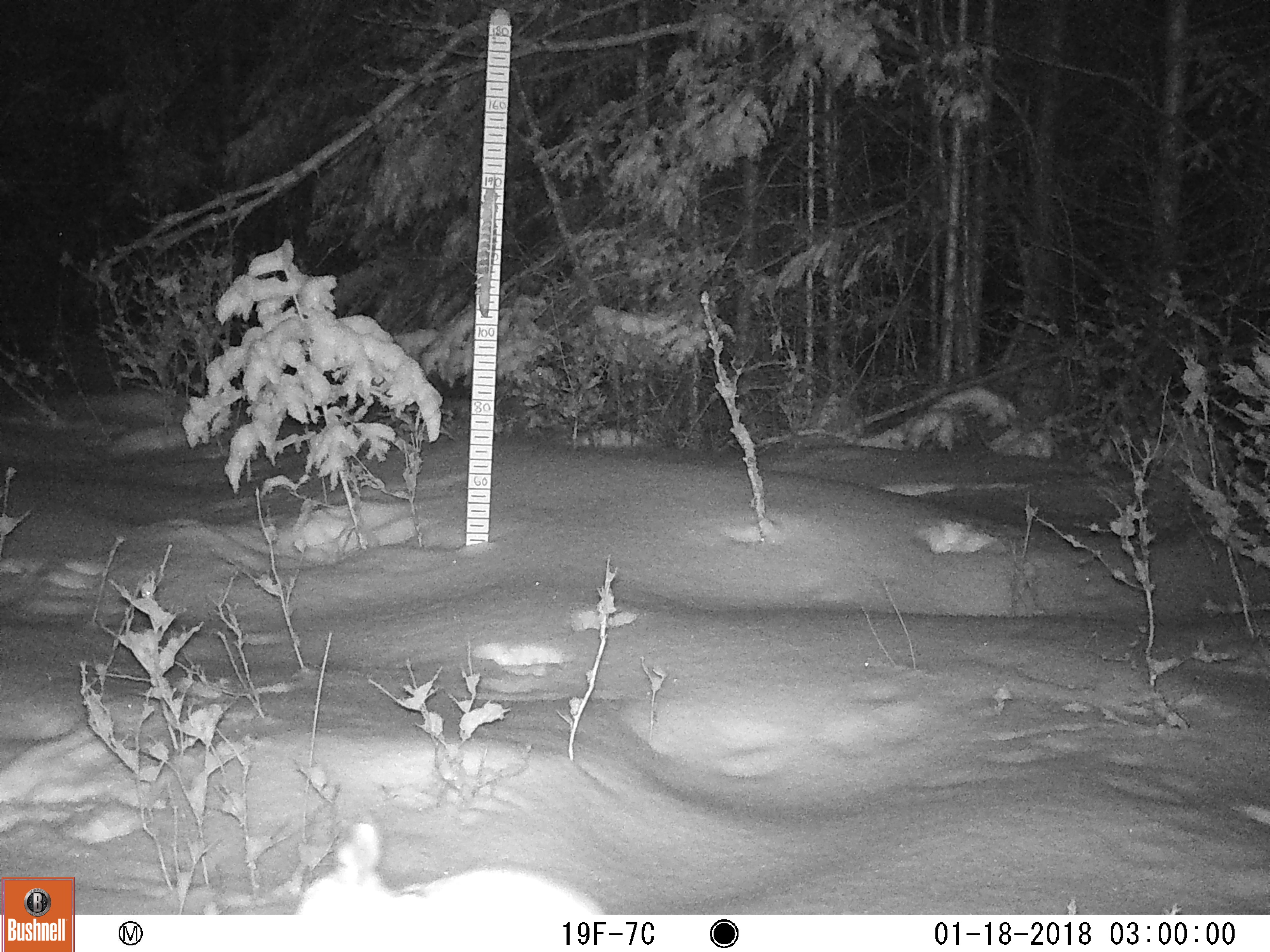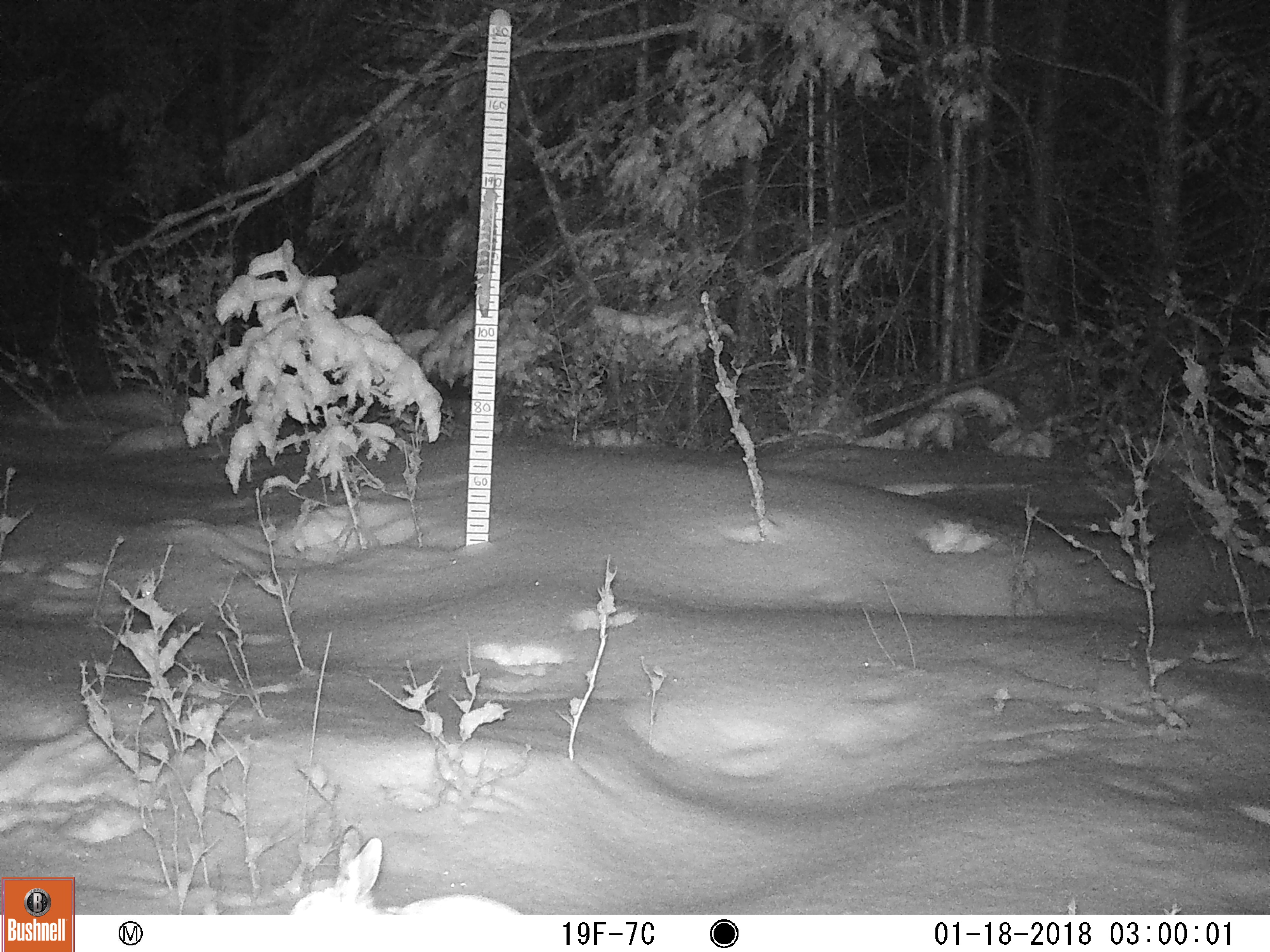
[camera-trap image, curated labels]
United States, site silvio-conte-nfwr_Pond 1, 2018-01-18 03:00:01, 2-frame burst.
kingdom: Animalia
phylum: Chordata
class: Mammalia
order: Lagomorpha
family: Leporidae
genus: Lepus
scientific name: Lepus americanus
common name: snowshoe hare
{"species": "snowshoe hare (Lepus americanus)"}